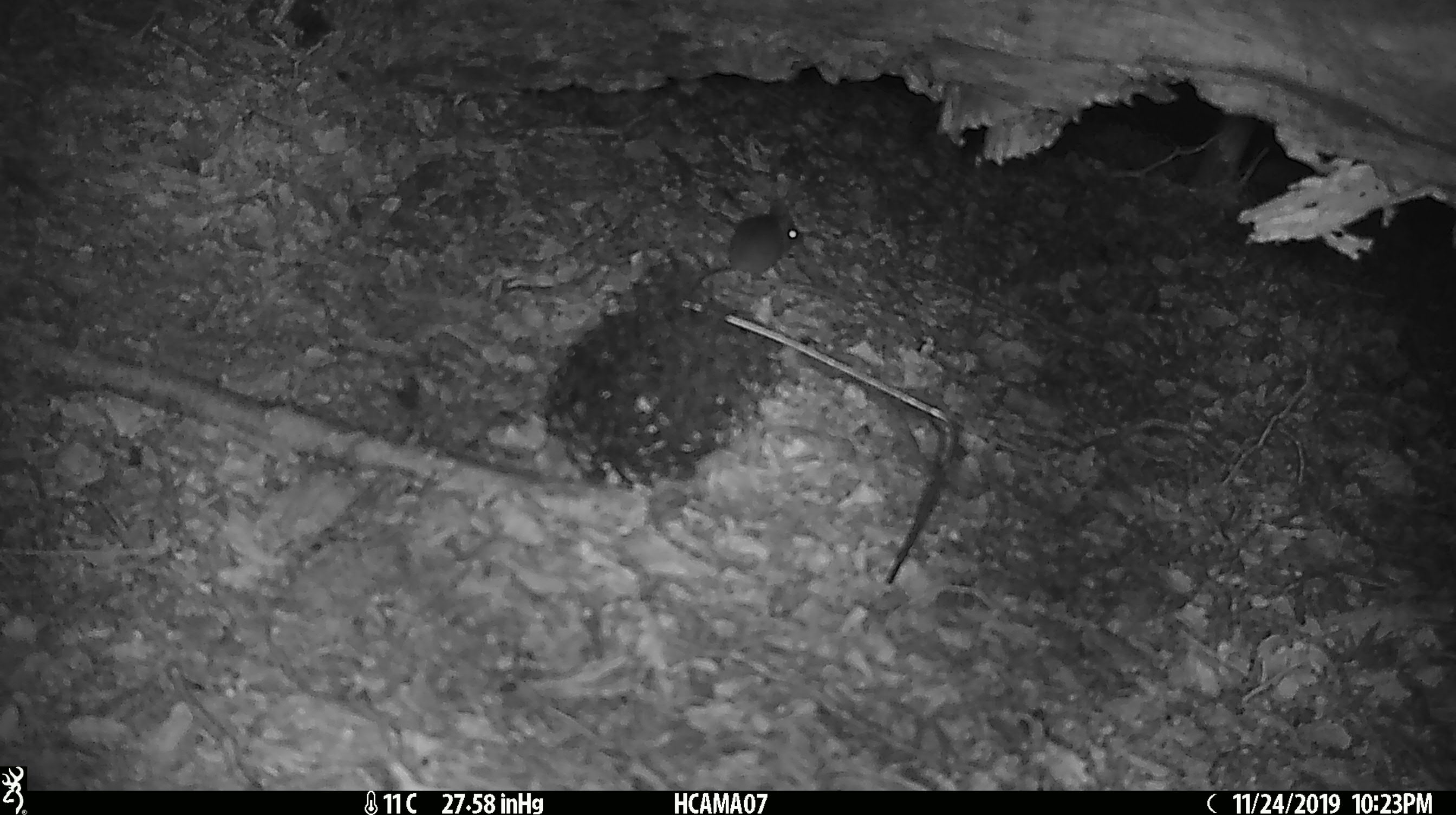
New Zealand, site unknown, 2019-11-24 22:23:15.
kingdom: Animalia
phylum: Chordata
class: Mammalia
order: Rodentia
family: Muridae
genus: Mus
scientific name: Mus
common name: mouse